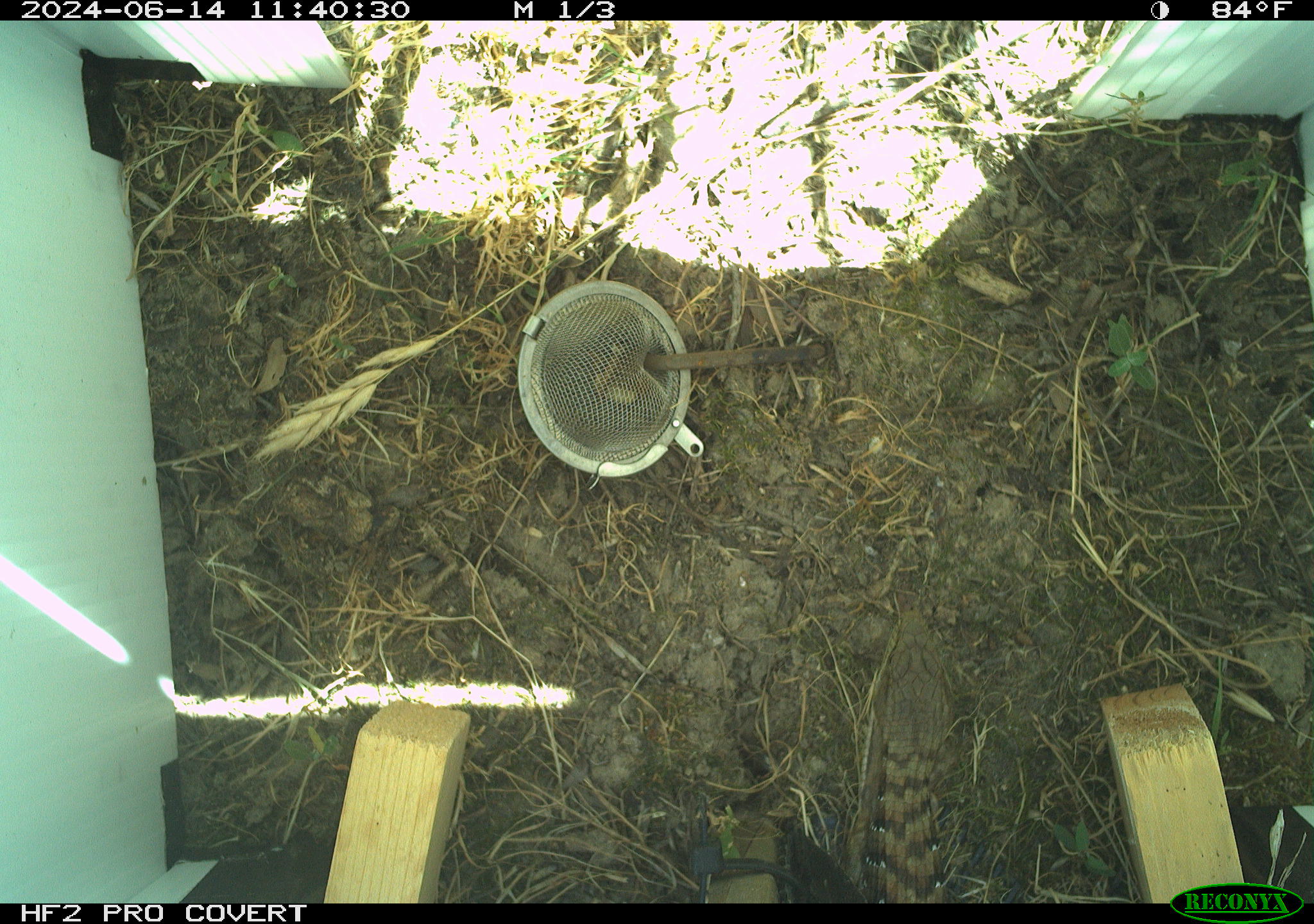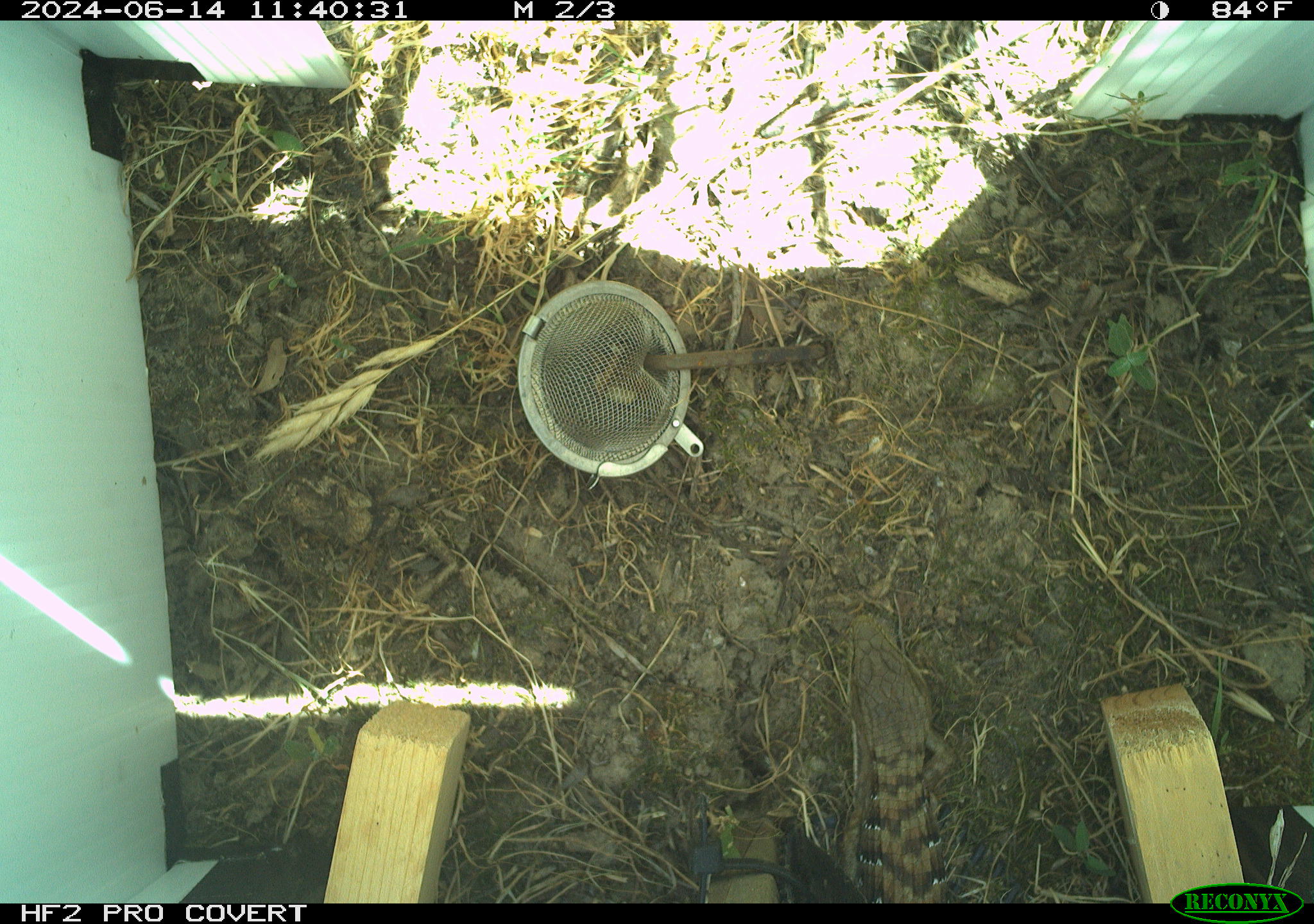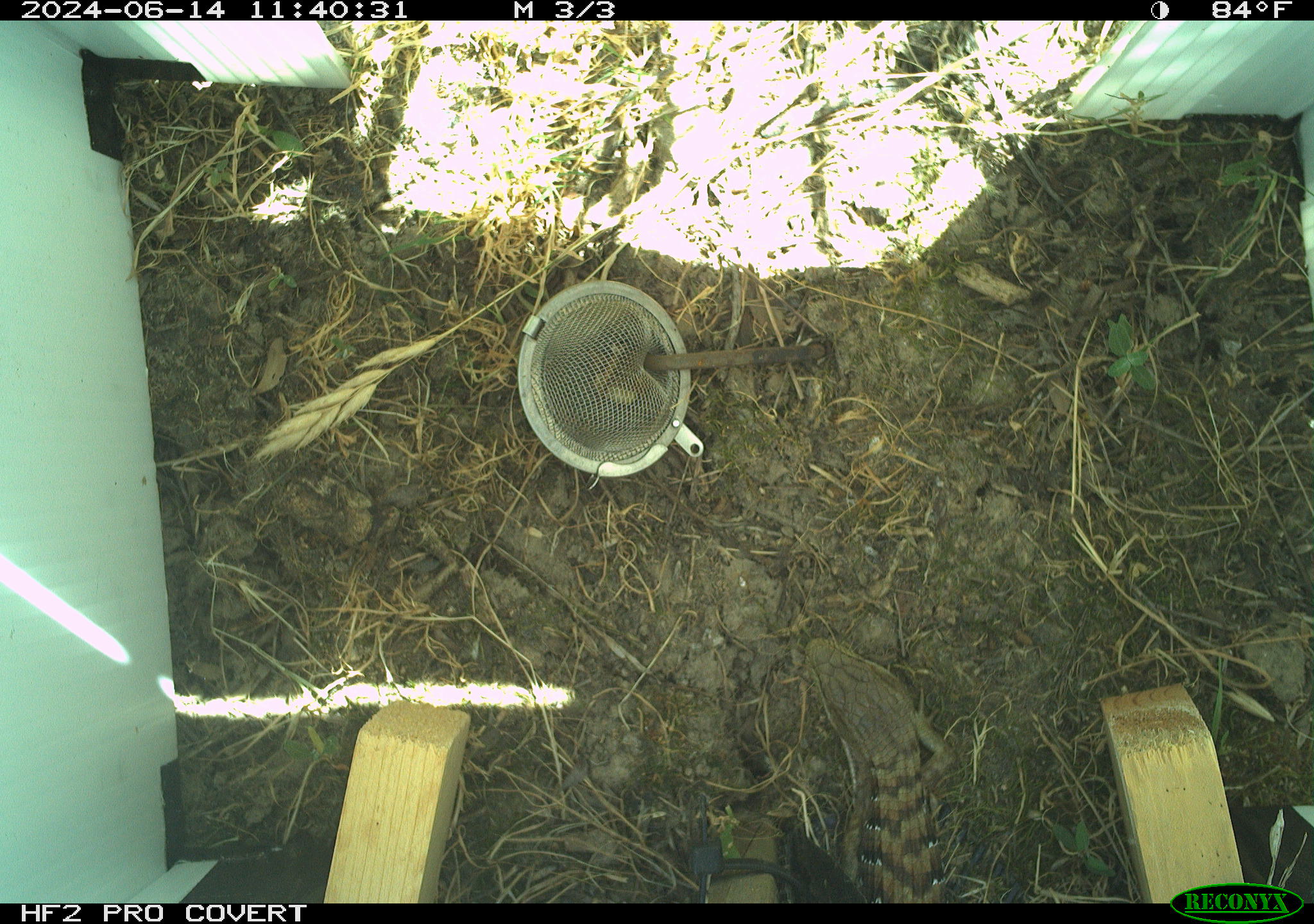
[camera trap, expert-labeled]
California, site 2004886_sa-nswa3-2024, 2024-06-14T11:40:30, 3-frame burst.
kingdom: Animalia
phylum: Chordata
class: Reptilia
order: Squamata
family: Anguidae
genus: Elgaria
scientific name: Elgaria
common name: alligator lizards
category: elgaria species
Elgaria species (alligator lizards) (Elgaria).